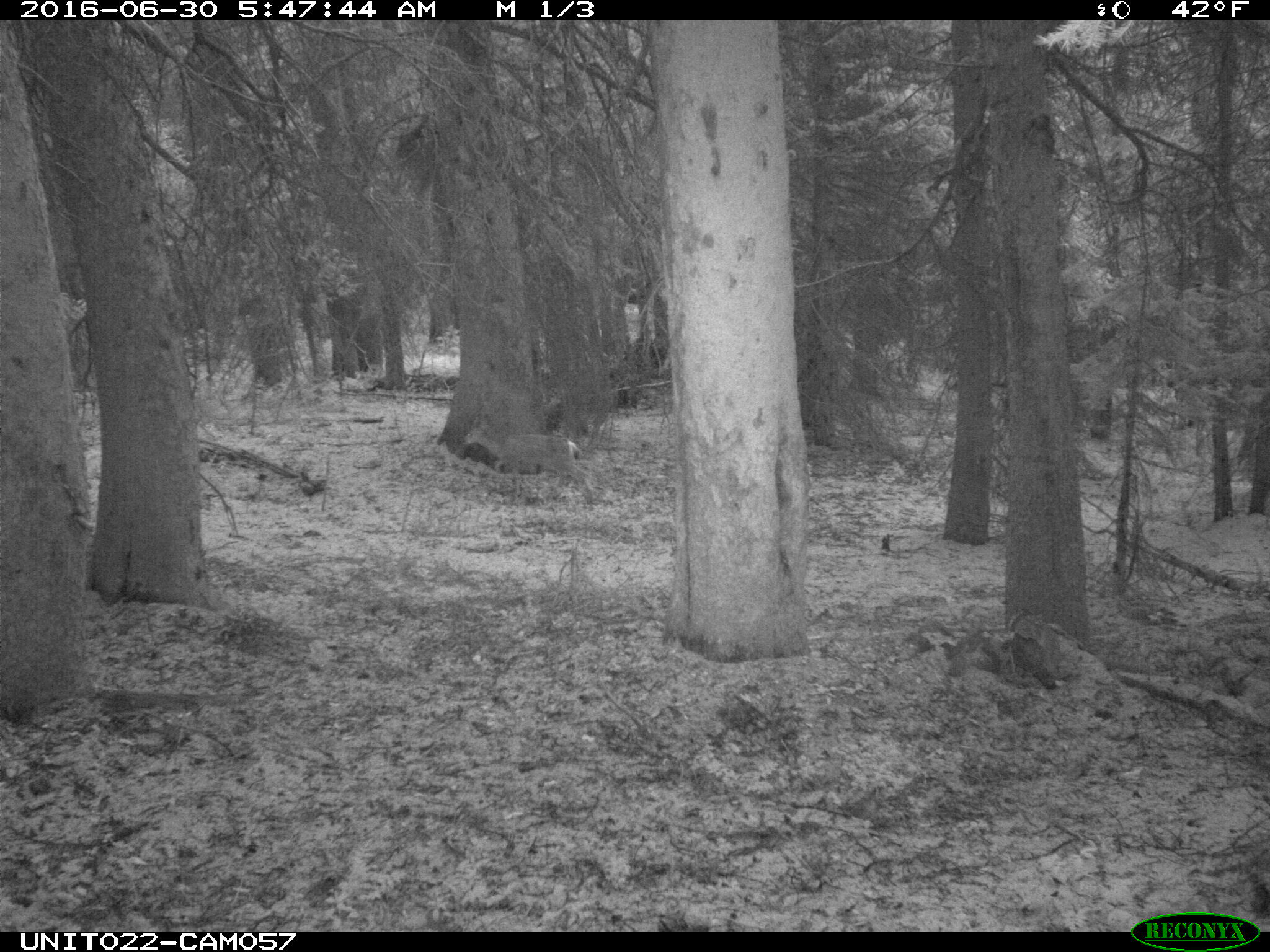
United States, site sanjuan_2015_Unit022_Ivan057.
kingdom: Animalia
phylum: Chordata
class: Mammalia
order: Artiodactyla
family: Cervidae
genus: Odocoileus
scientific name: Odocoileus hemionus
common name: mule deer